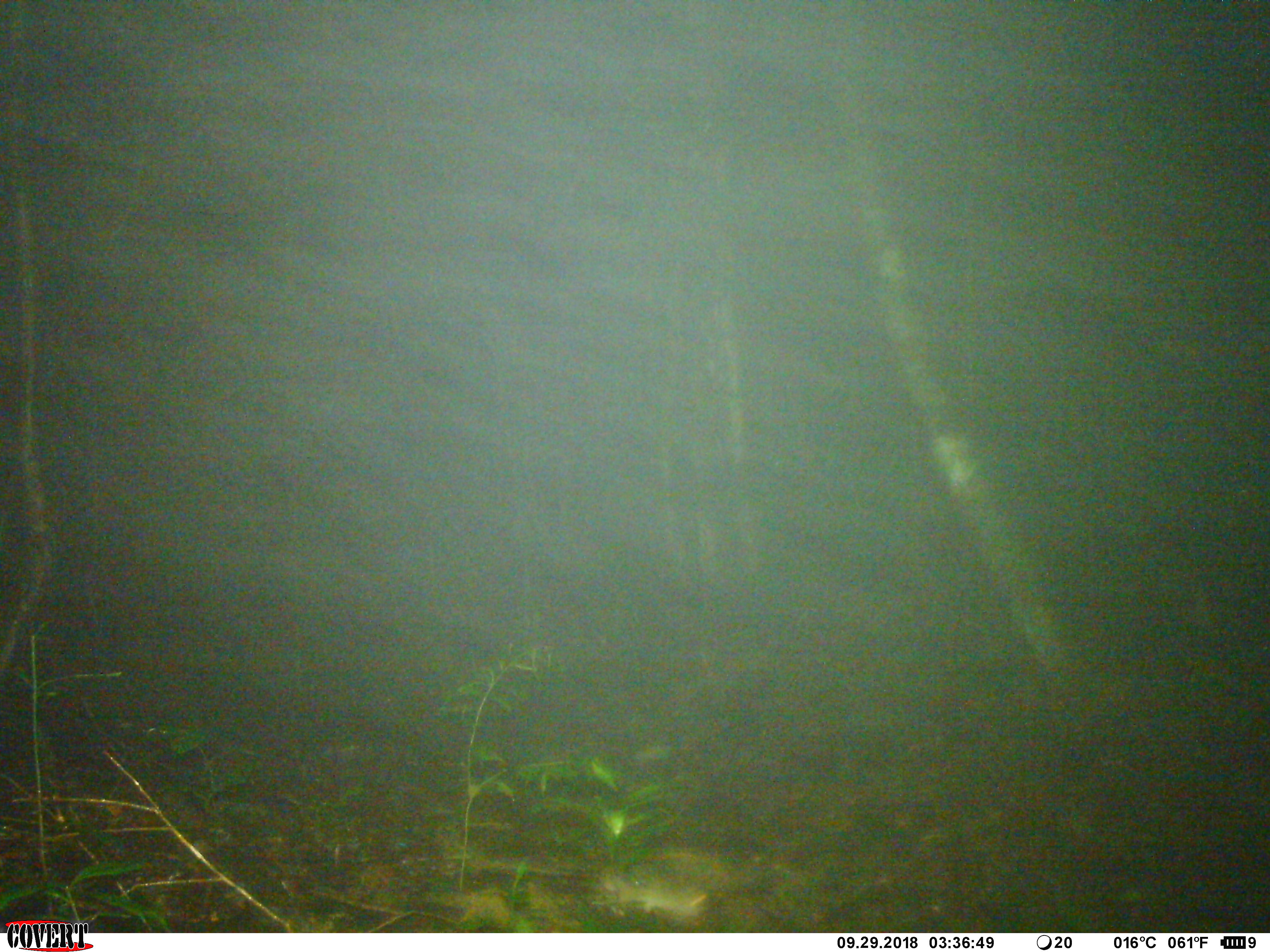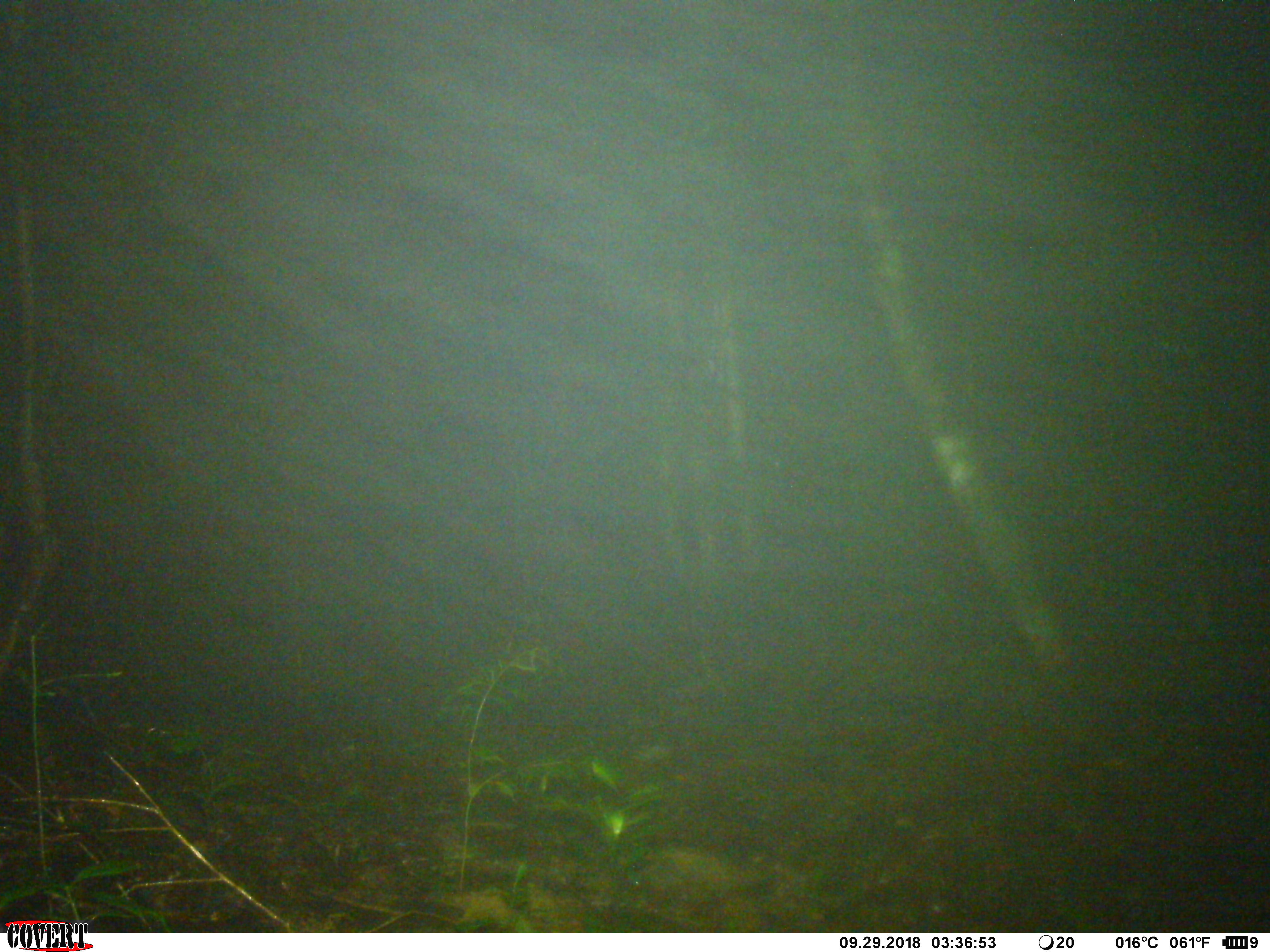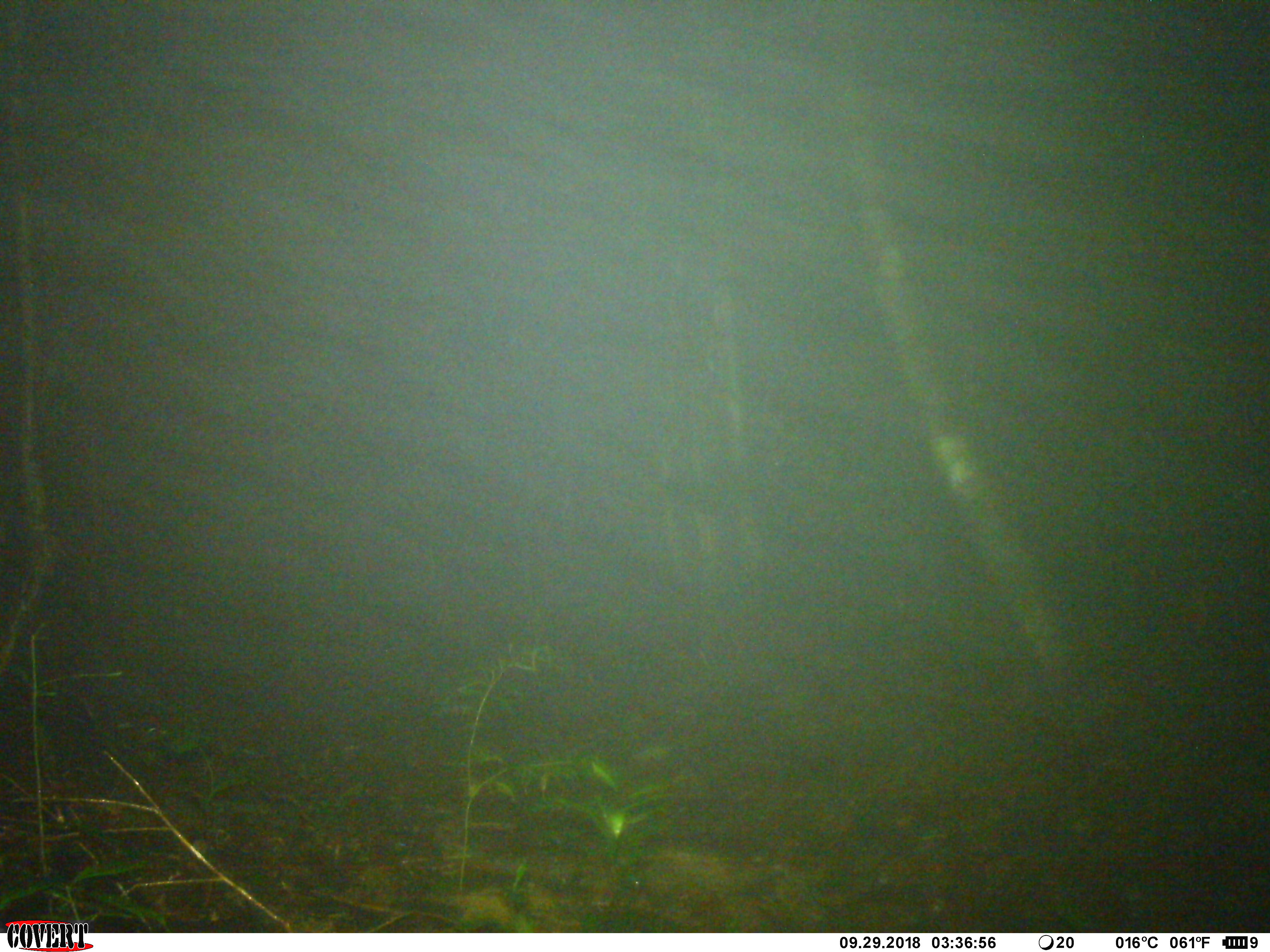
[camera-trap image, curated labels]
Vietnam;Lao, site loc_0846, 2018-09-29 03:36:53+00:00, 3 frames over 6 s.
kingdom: Animalia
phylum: Chordata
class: Mammalia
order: Rodentia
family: Muridae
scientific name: Muridae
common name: old-world mice and rats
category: unidentified murid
Unidentified murid (old-world mice and rats) (Muridae). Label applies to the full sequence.